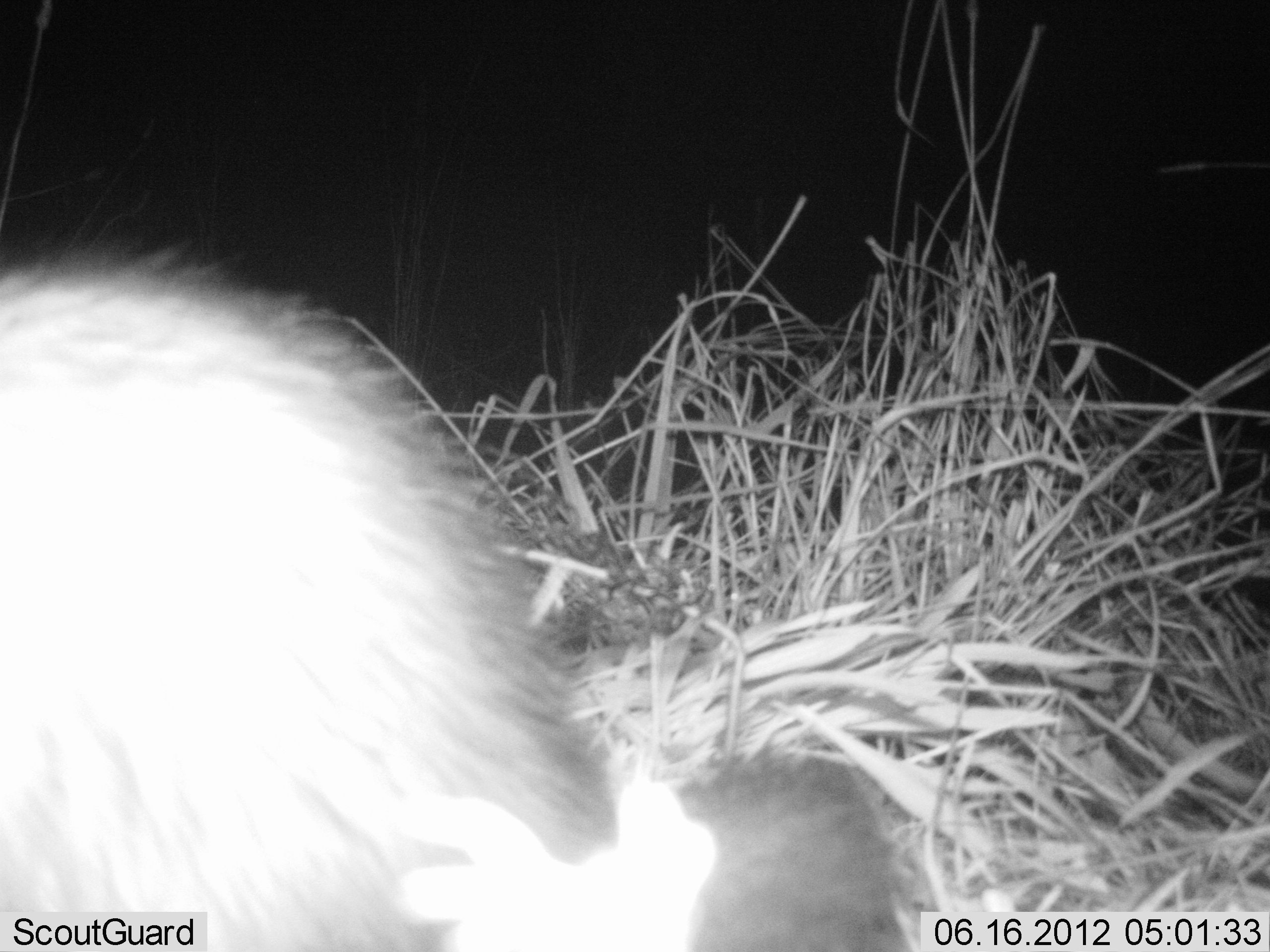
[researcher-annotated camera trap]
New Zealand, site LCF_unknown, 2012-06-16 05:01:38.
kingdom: Animalia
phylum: Chordata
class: Mammalia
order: Carnivora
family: Mustelidae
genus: Mustela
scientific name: Mustela furo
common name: ferret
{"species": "ferret (Mustela furo)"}